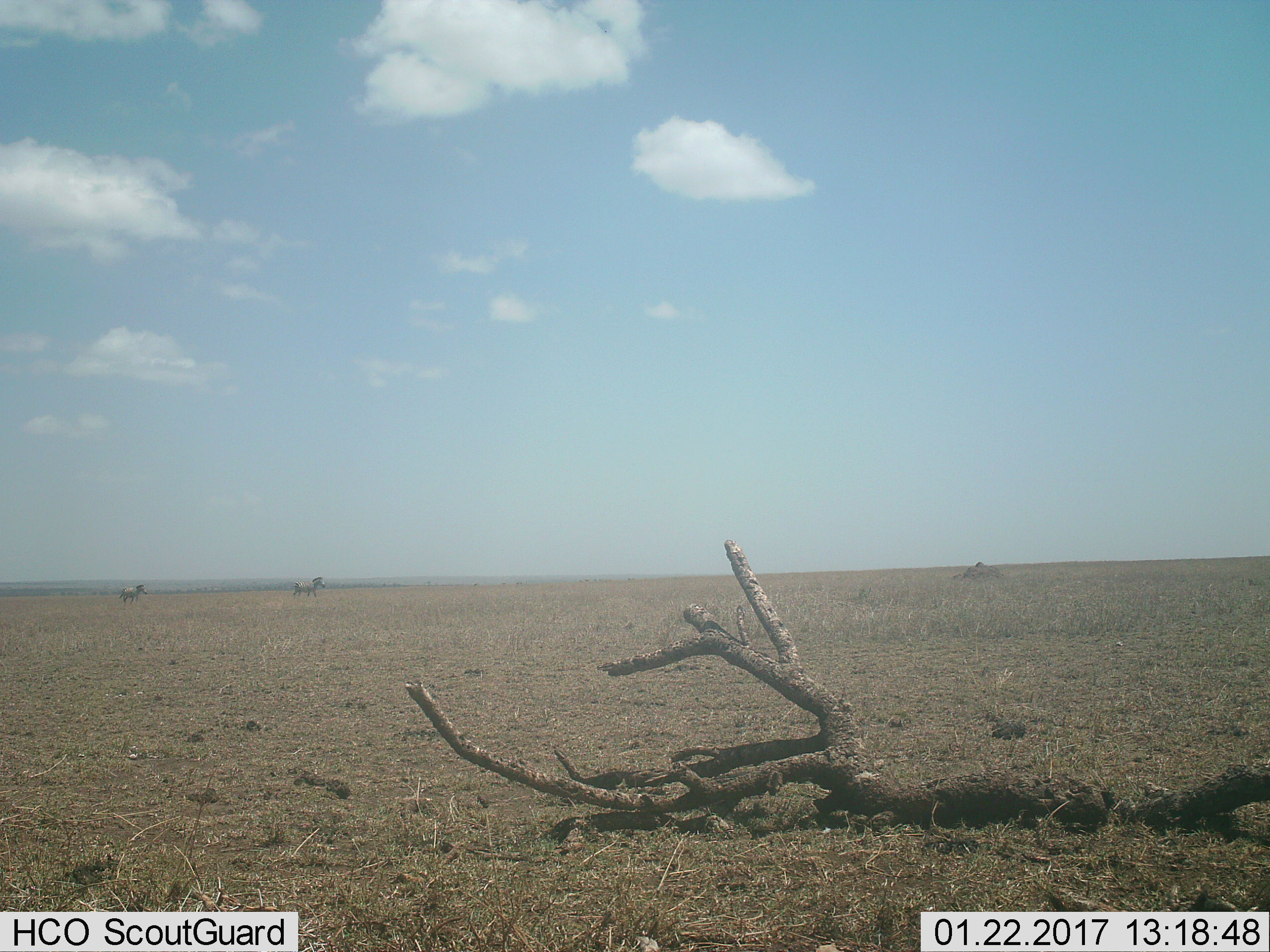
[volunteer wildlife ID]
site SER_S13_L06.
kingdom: Animalia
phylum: Chordata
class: Mammalia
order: Perissodactyla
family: Equidae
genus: Equus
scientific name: Equus quagga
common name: plains zebra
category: zebraplains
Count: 2.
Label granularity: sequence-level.